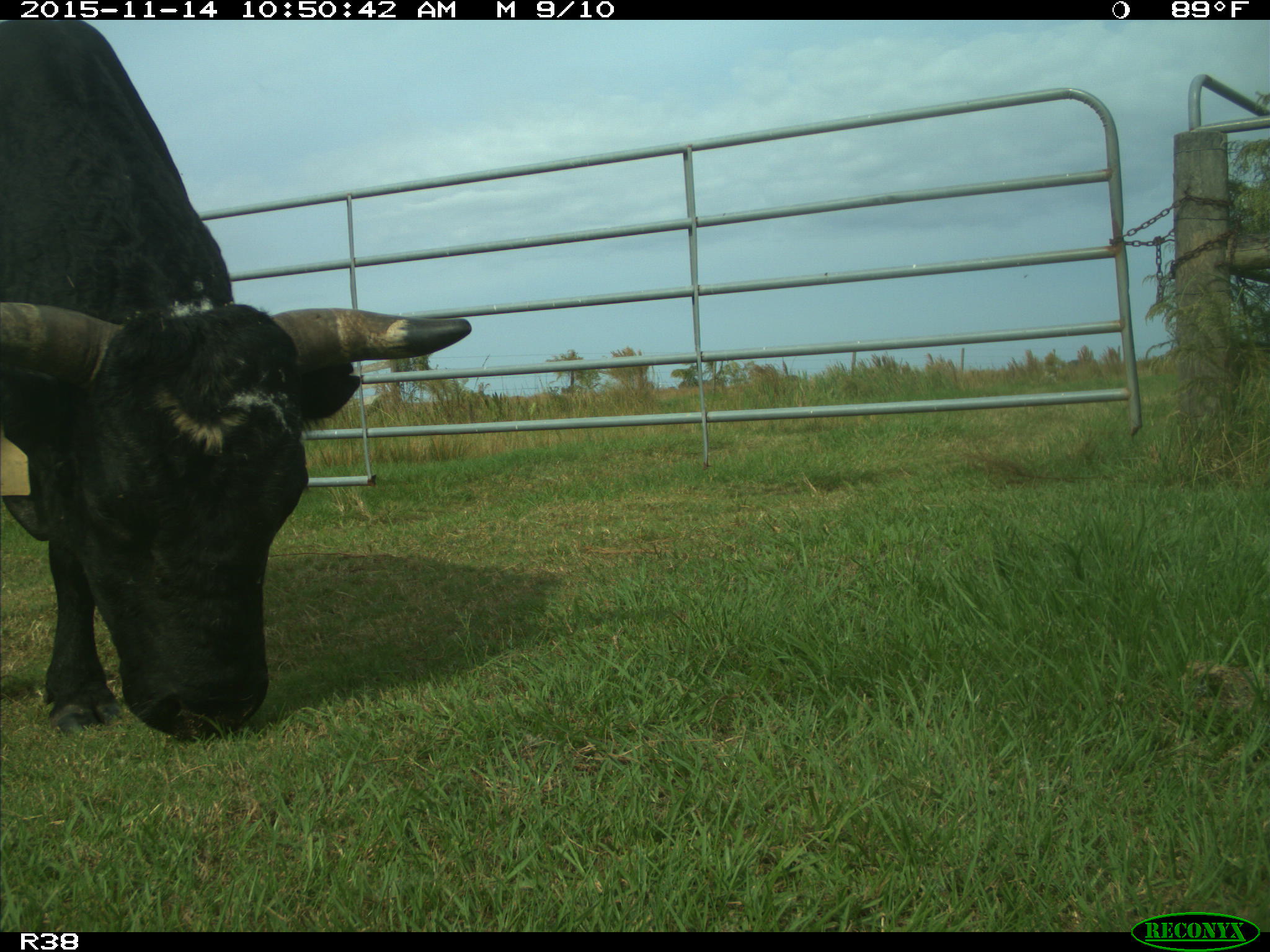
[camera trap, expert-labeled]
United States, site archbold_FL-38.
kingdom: Animalia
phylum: Chordata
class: Mammalia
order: Artiodactyla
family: Bovidae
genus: Bos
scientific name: Bos taurus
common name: domestic cow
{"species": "Bos taurus (domestic cow)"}